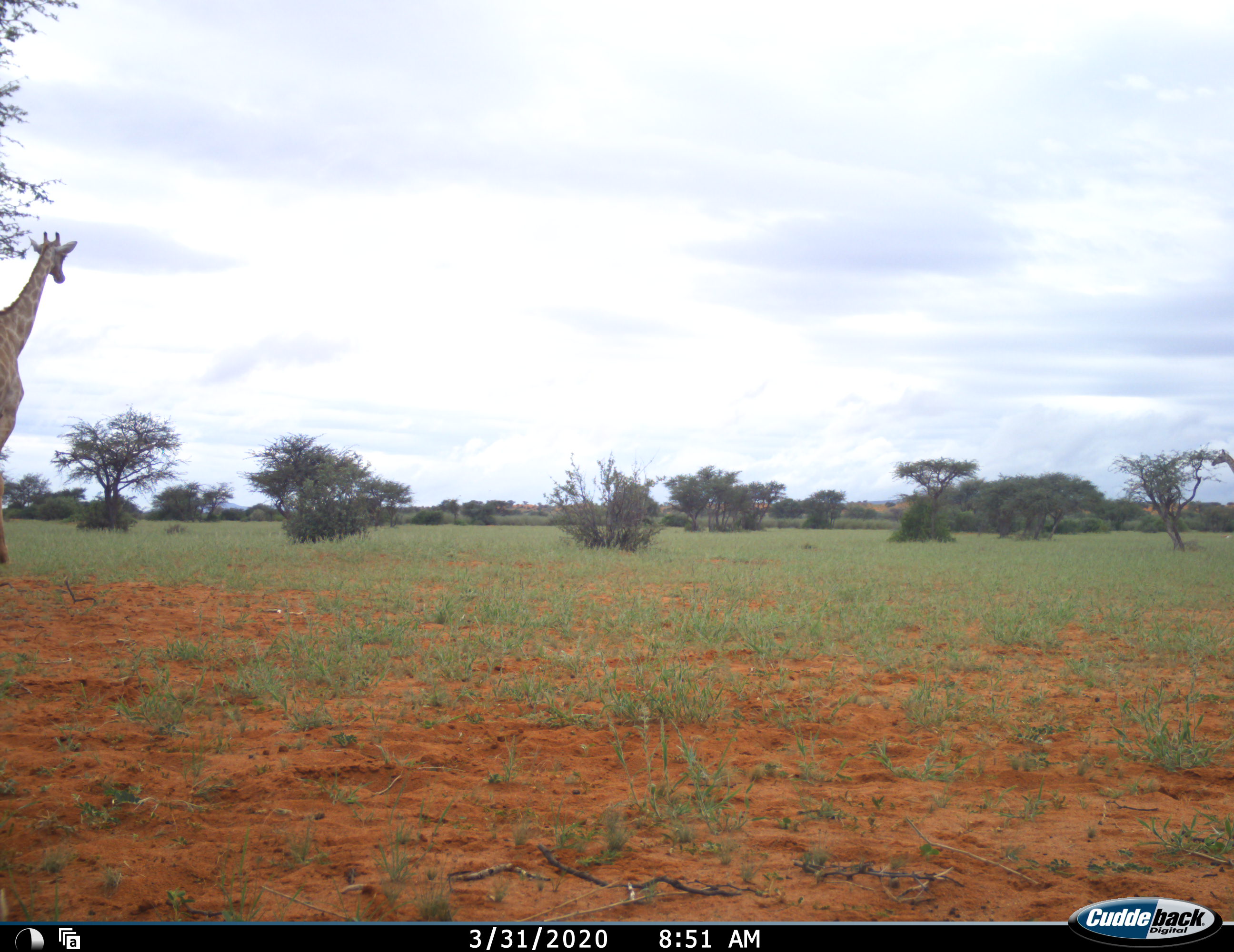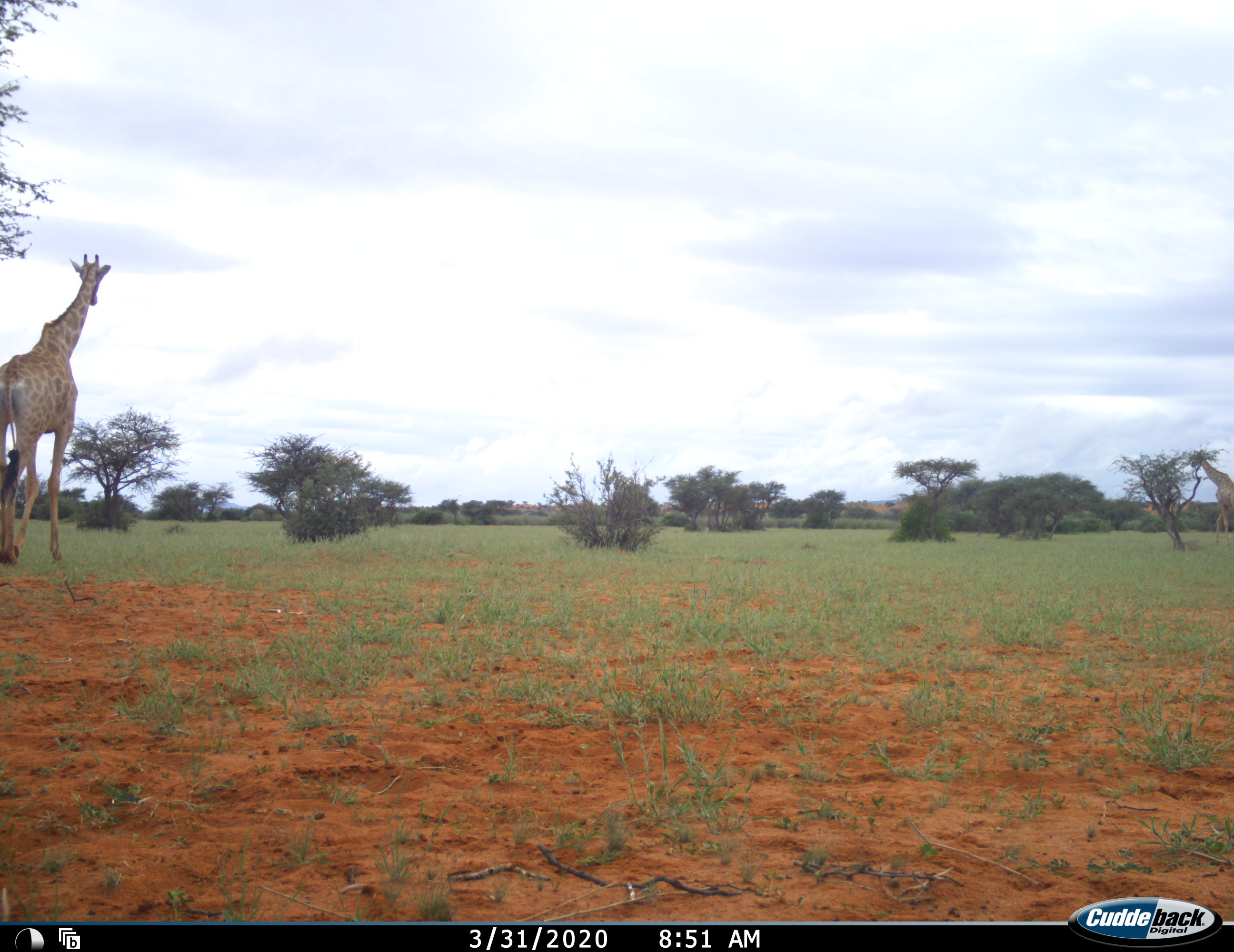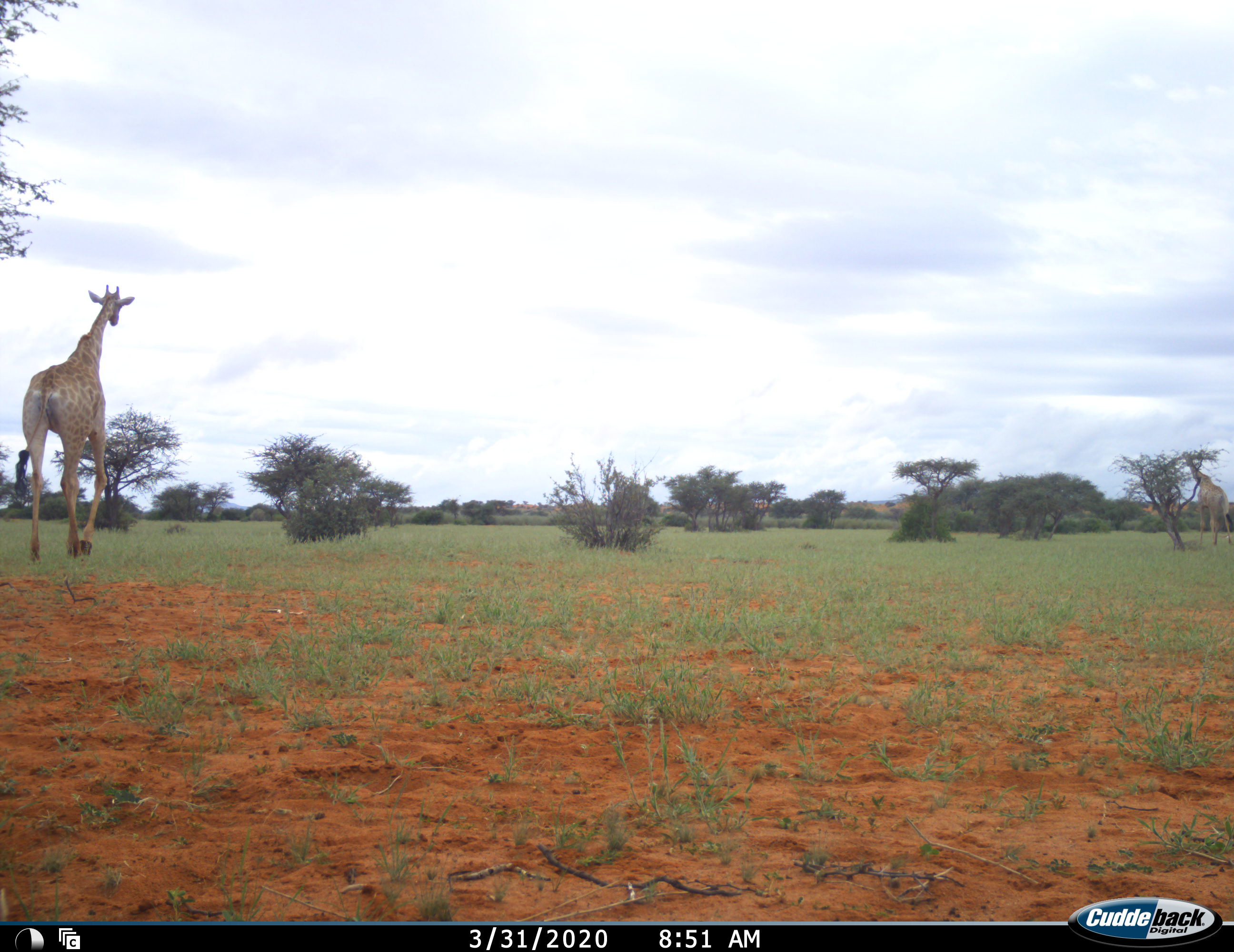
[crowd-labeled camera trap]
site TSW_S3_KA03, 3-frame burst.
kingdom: Animalia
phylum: Chordata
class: Mammalia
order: Artiodactyla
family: Giraffidae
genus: Giraffa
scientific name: Giraffa camelopardalis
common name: giraffe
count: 2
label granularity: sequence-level